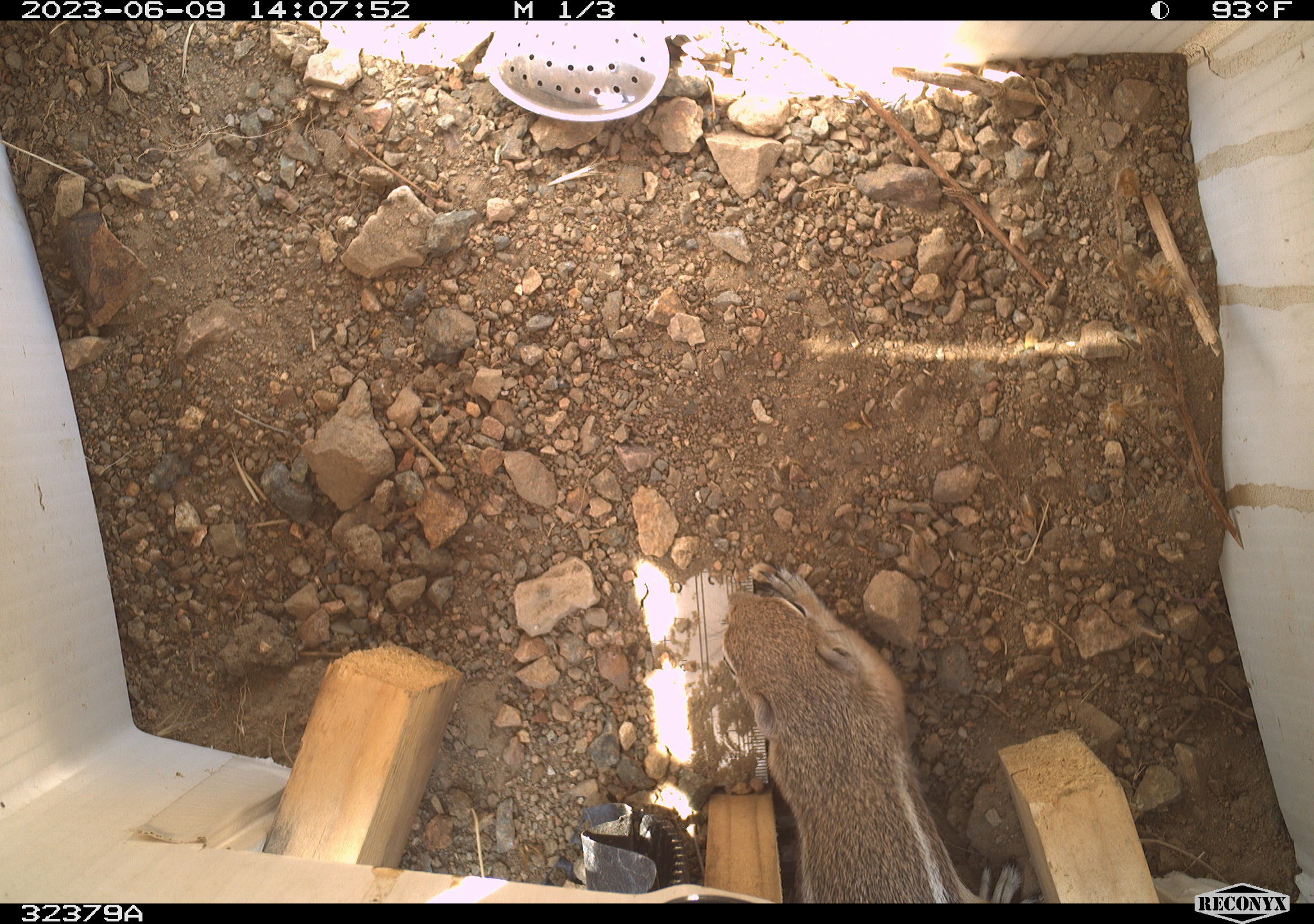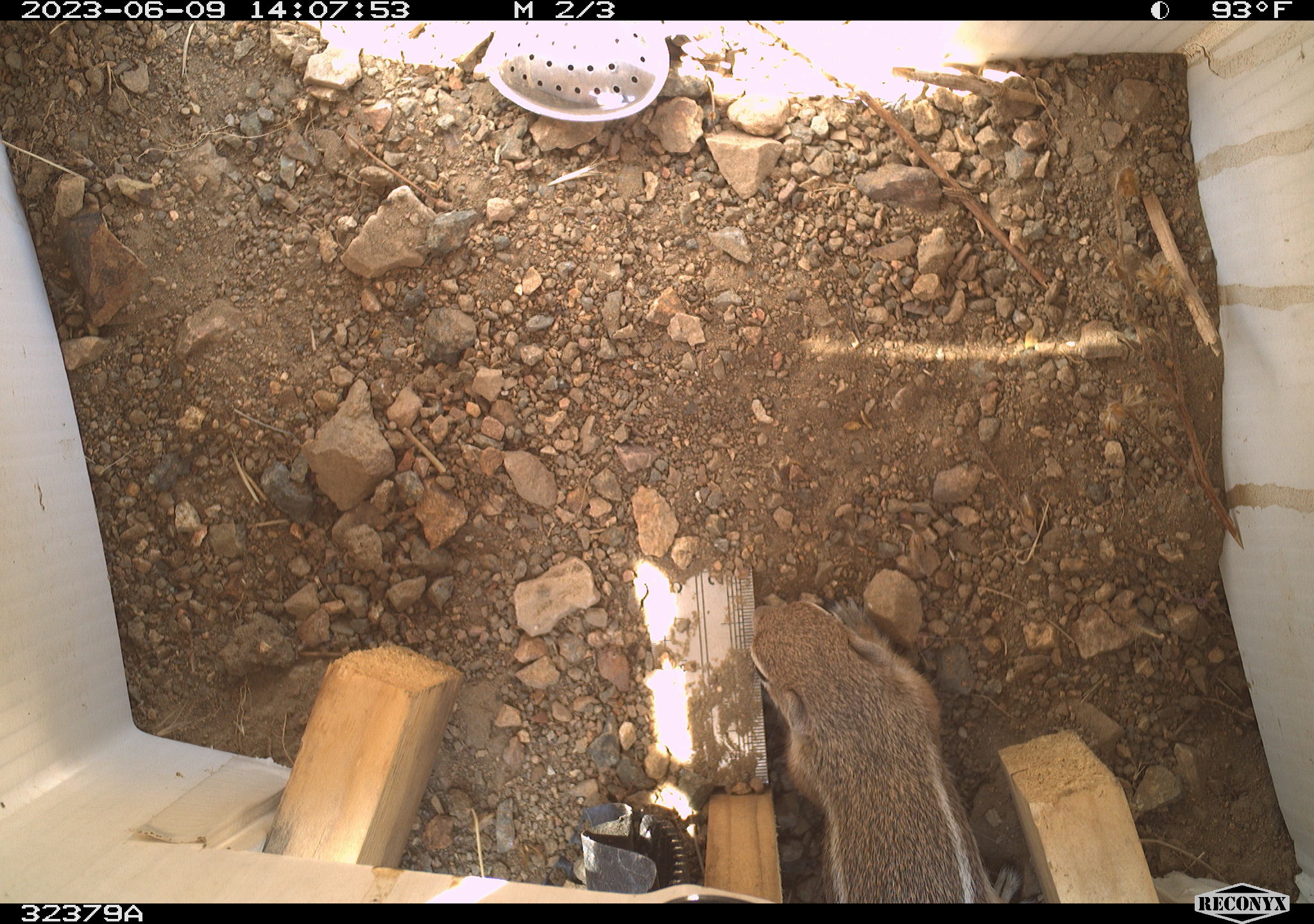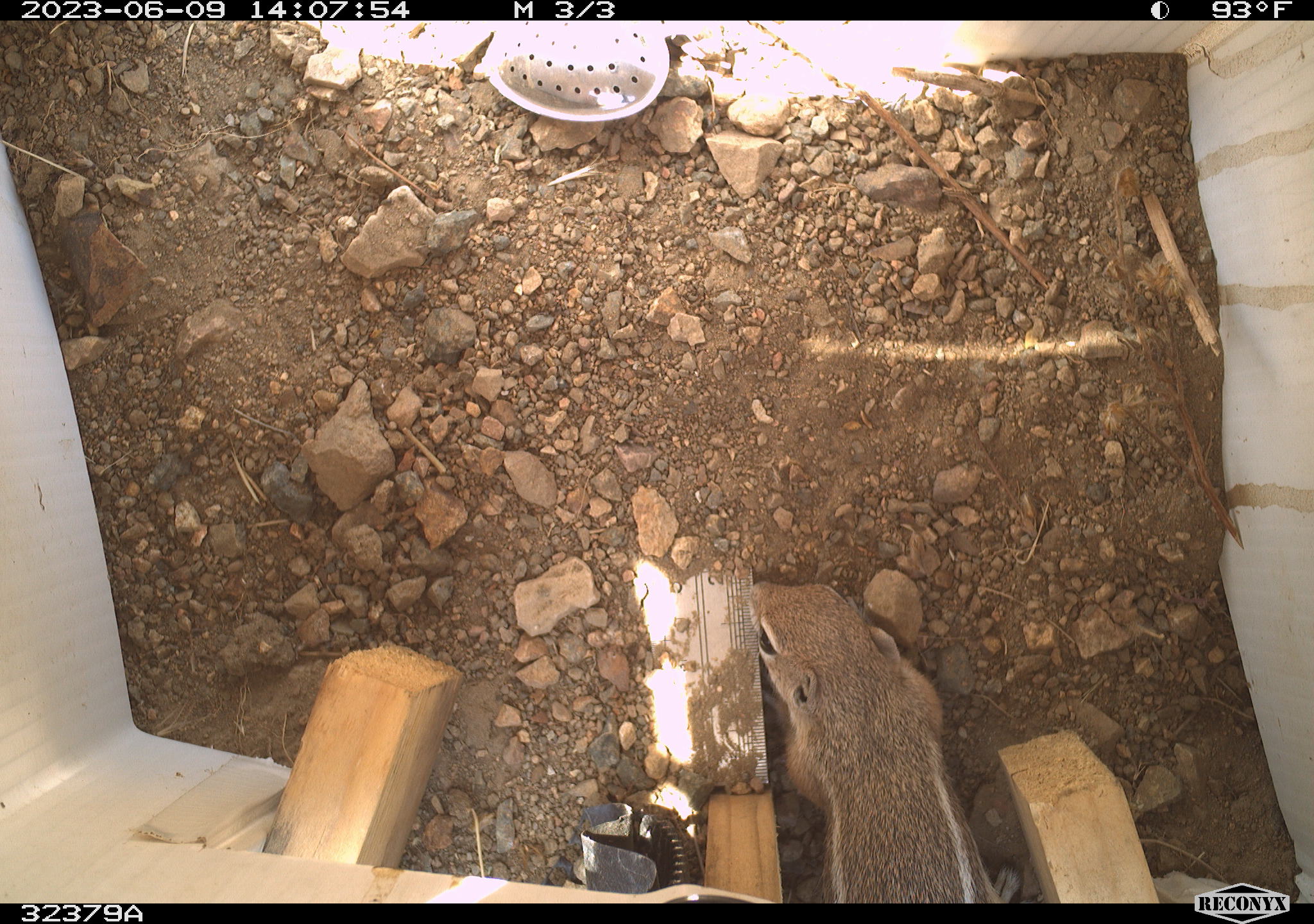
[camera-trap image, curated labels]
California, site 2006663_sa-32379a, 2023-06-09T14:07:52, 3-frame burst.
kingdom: Animalia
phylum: Chordata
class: Mammalia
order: Rodentia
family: Sciuridae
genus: Ammospermophilus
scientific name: Ammospermophilus leucurus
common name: white-tailed antelope squirrel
White-tailed antelope squirrel (Ammospermophilus leucurus).